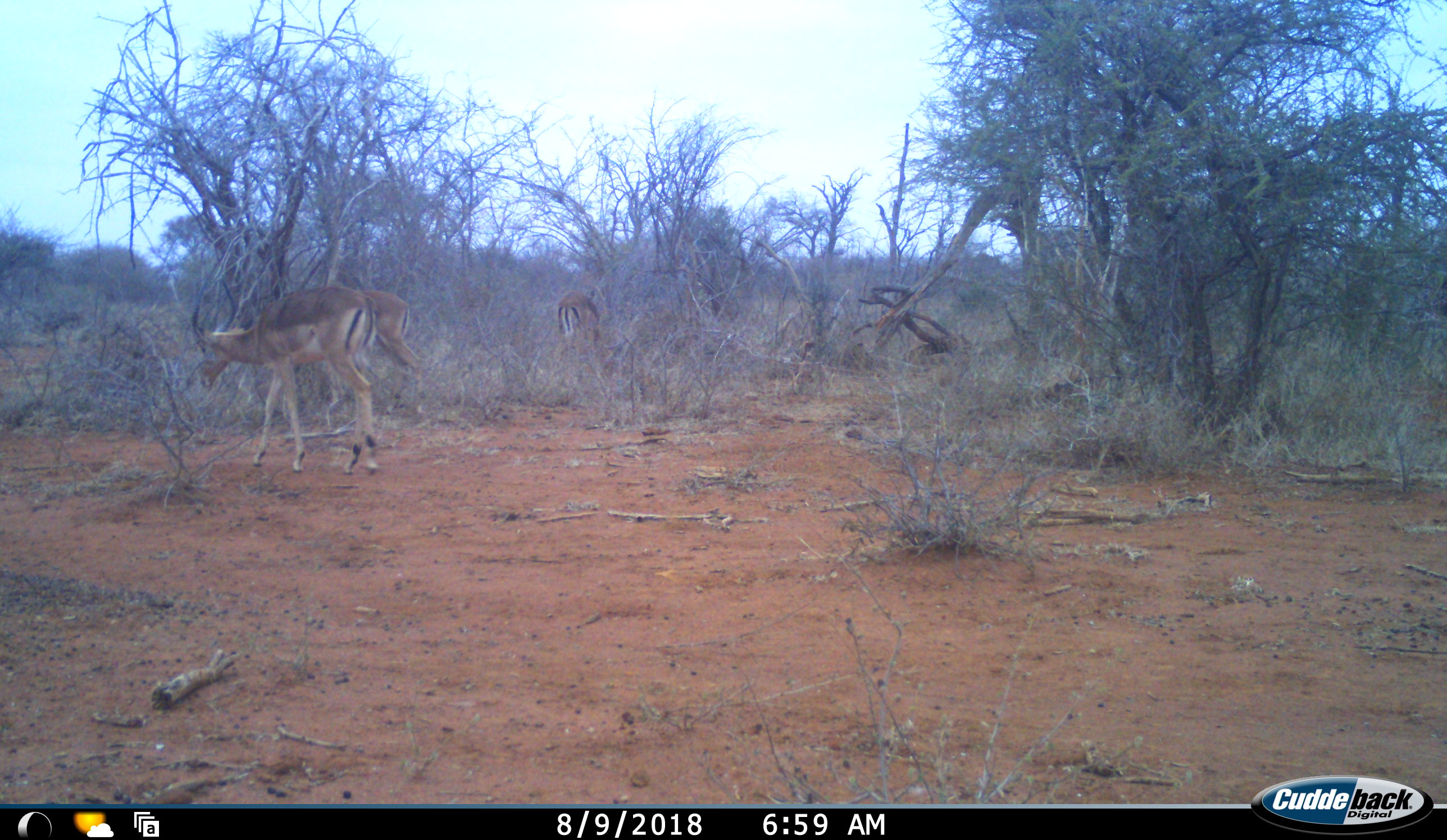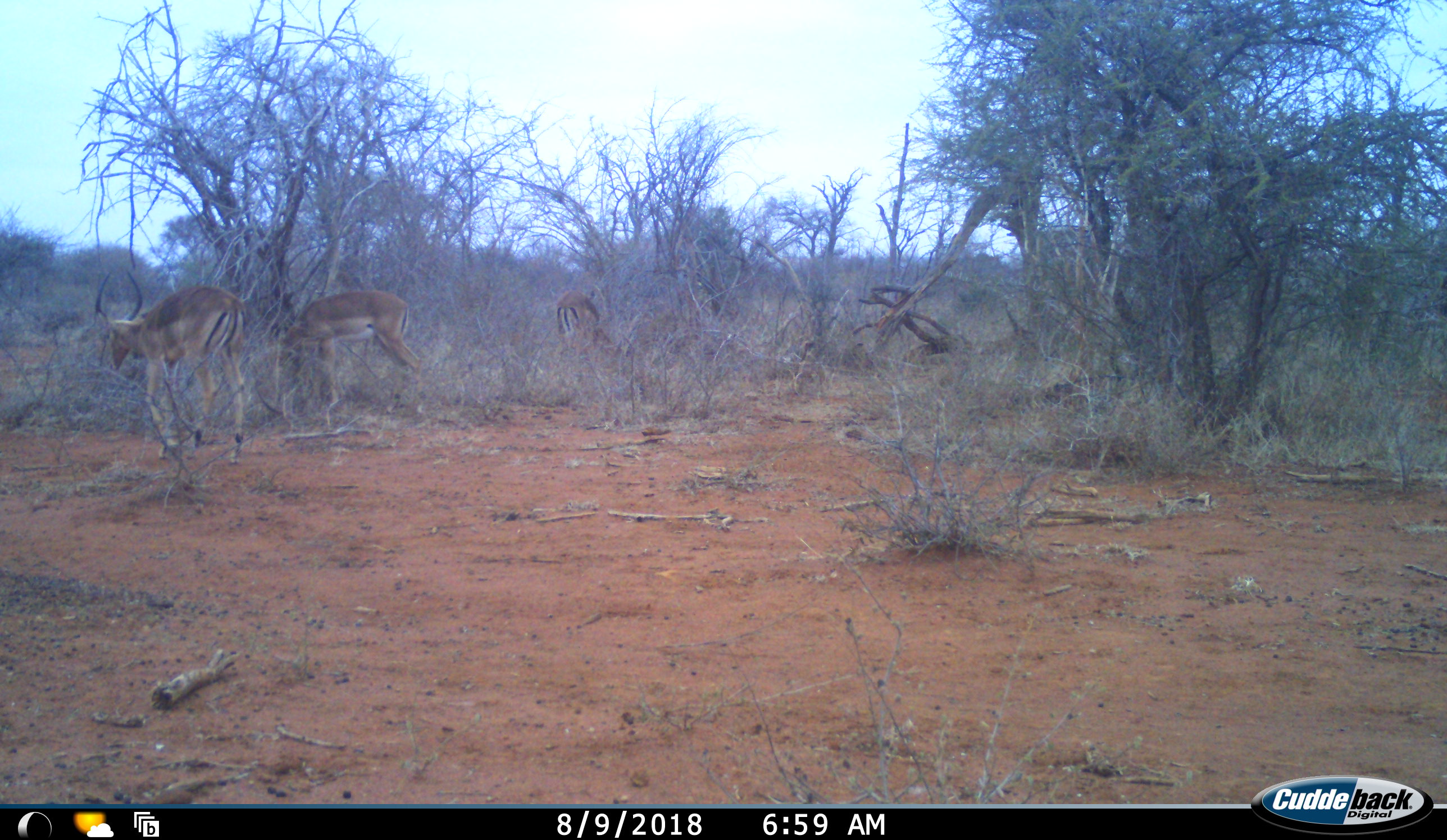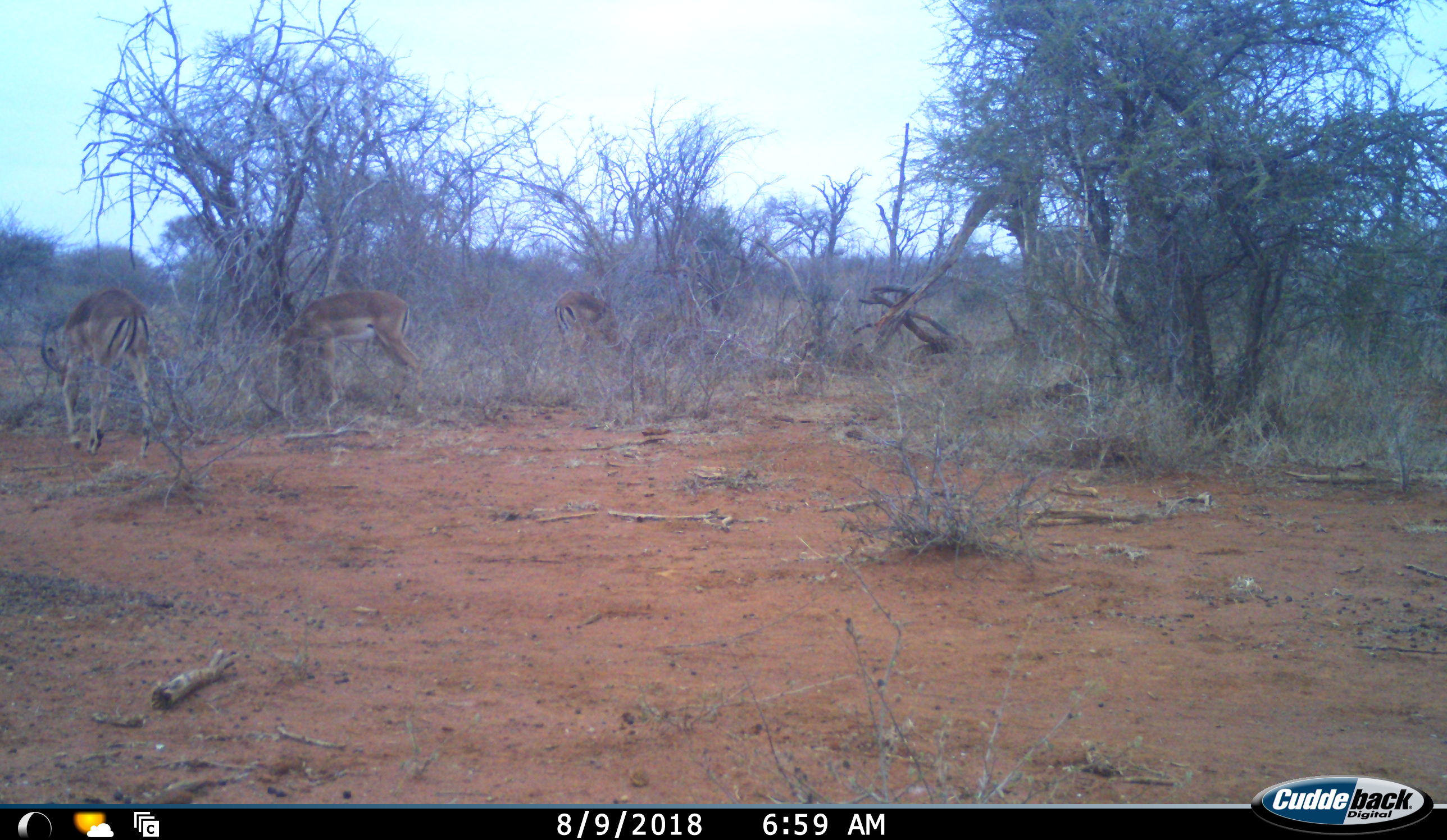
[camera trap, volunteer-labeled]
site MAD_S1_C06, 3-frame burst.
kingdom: Animalia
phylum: Chordata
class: Mammalia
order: Artiodactyla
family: Bovidae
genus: Aepyceros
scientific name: Aepyceros melampus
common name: impala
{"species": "impala (Aepyceros melampus)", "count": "3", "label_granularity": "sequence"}